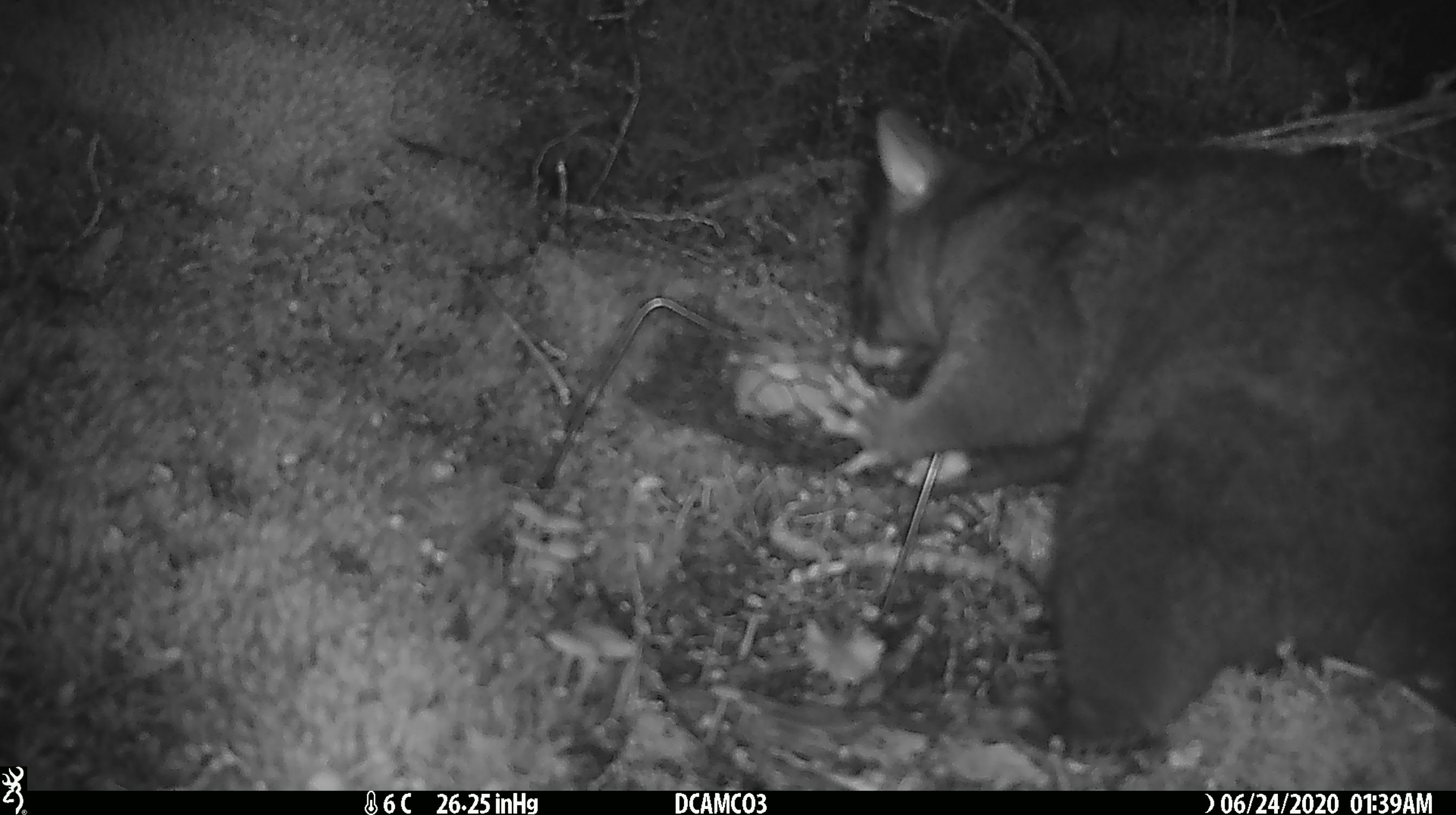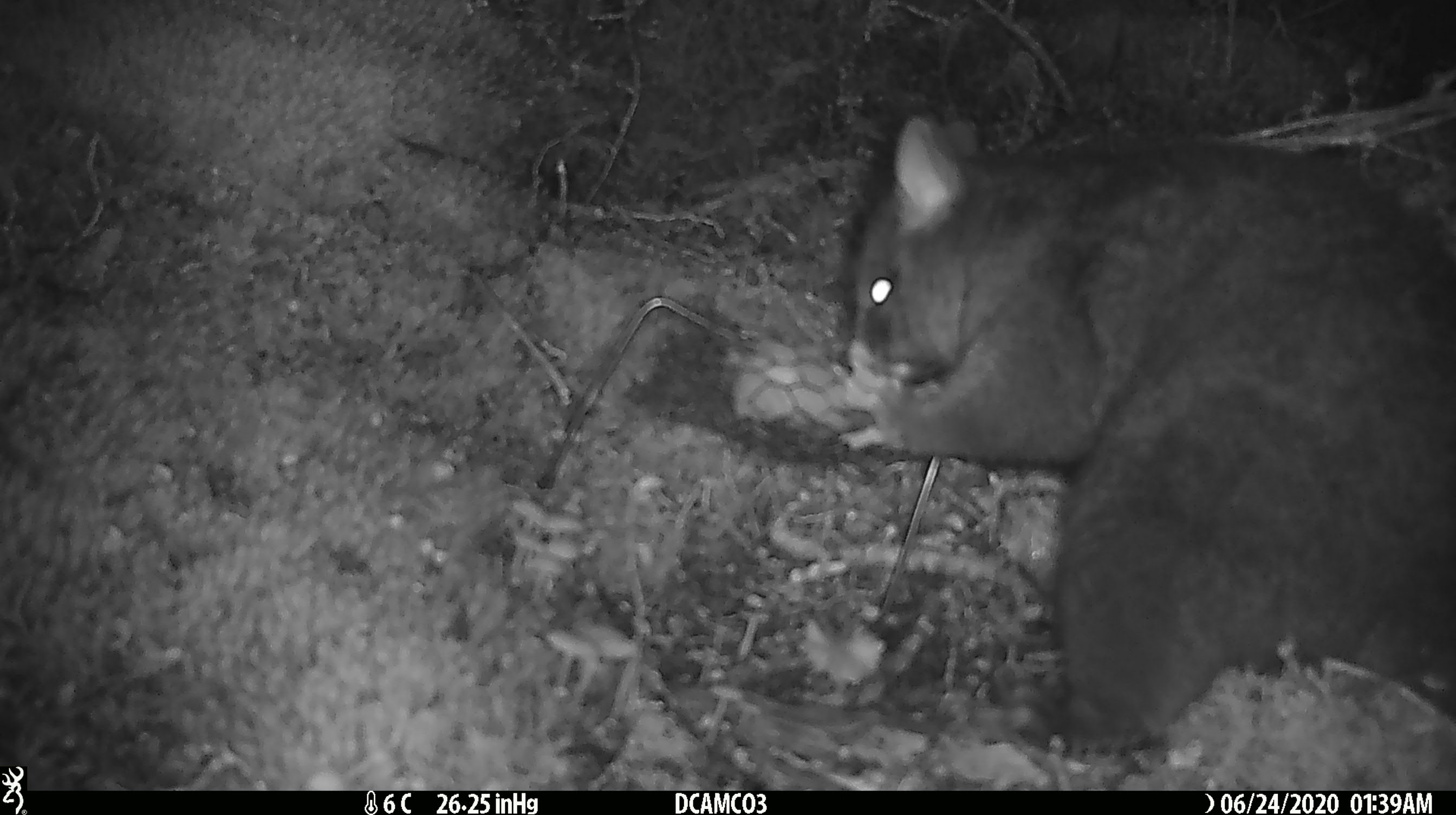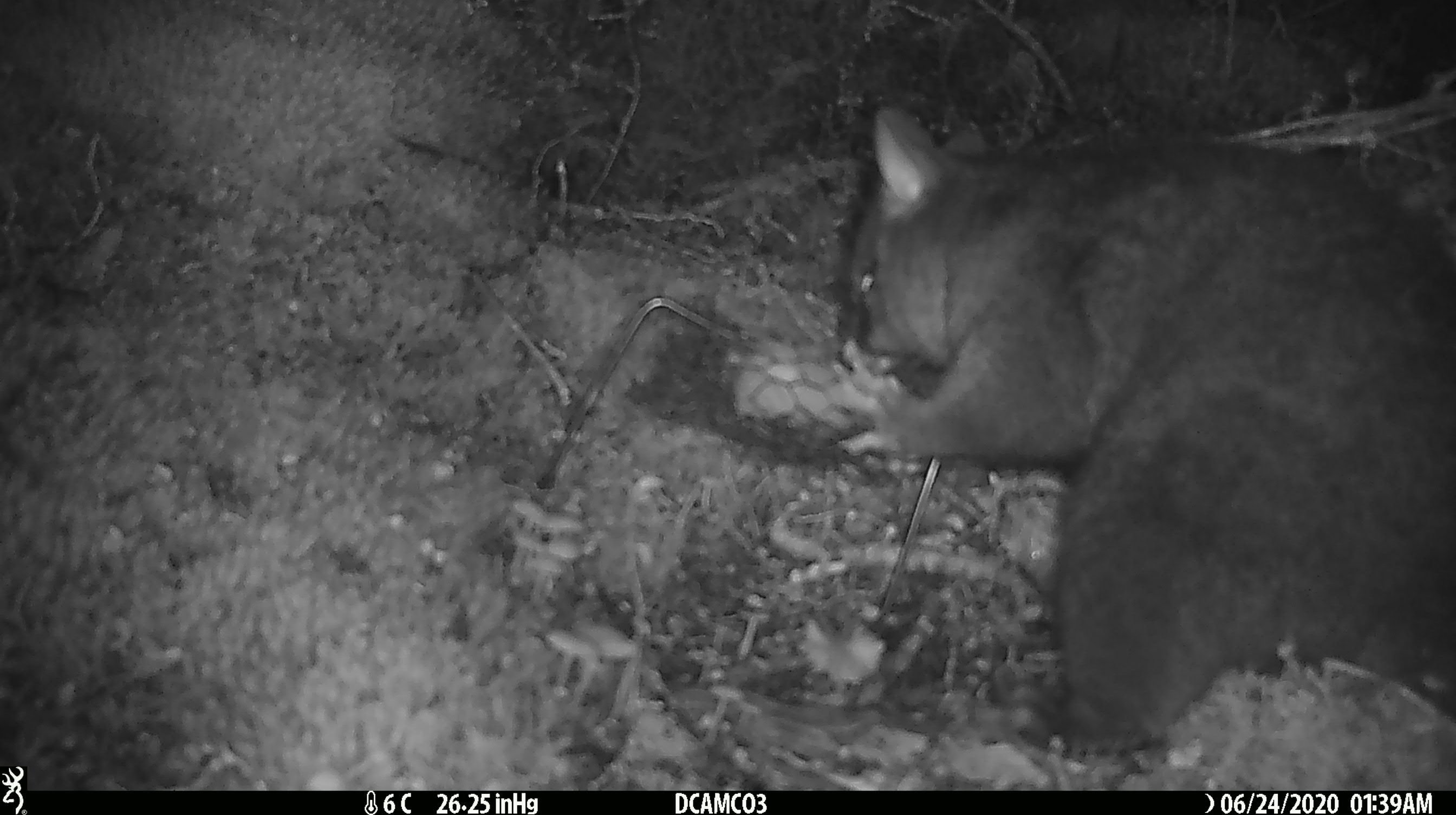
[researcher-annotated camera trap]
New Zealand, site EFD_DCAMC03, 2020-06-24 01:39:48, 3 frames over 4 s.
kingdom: Animalia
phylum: Chordata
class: Mammalia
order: Diprotodontia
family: Phalangeridae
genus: Trichosurus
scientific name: Trichosurus vulpecula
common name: common brushtail possum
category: possum